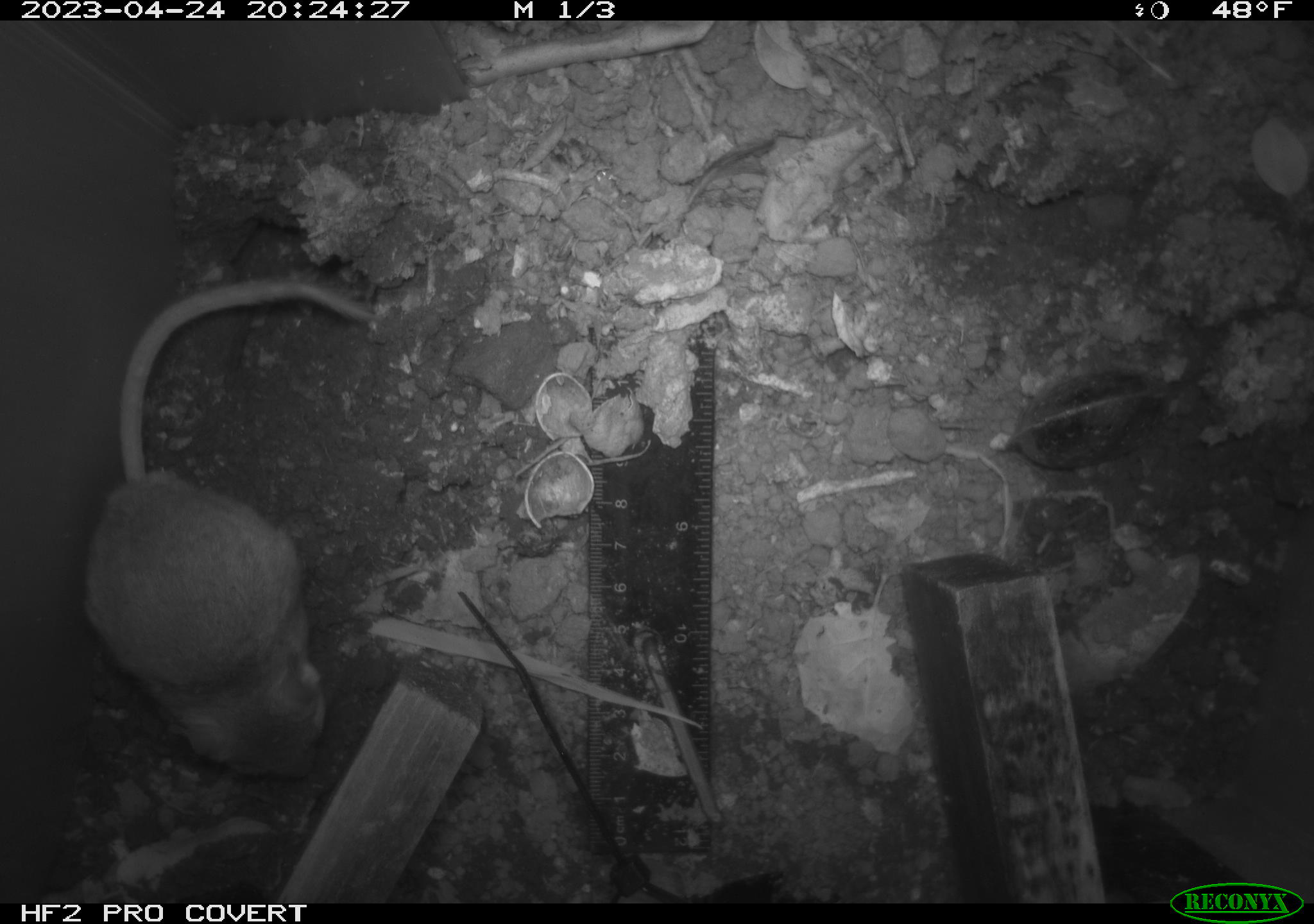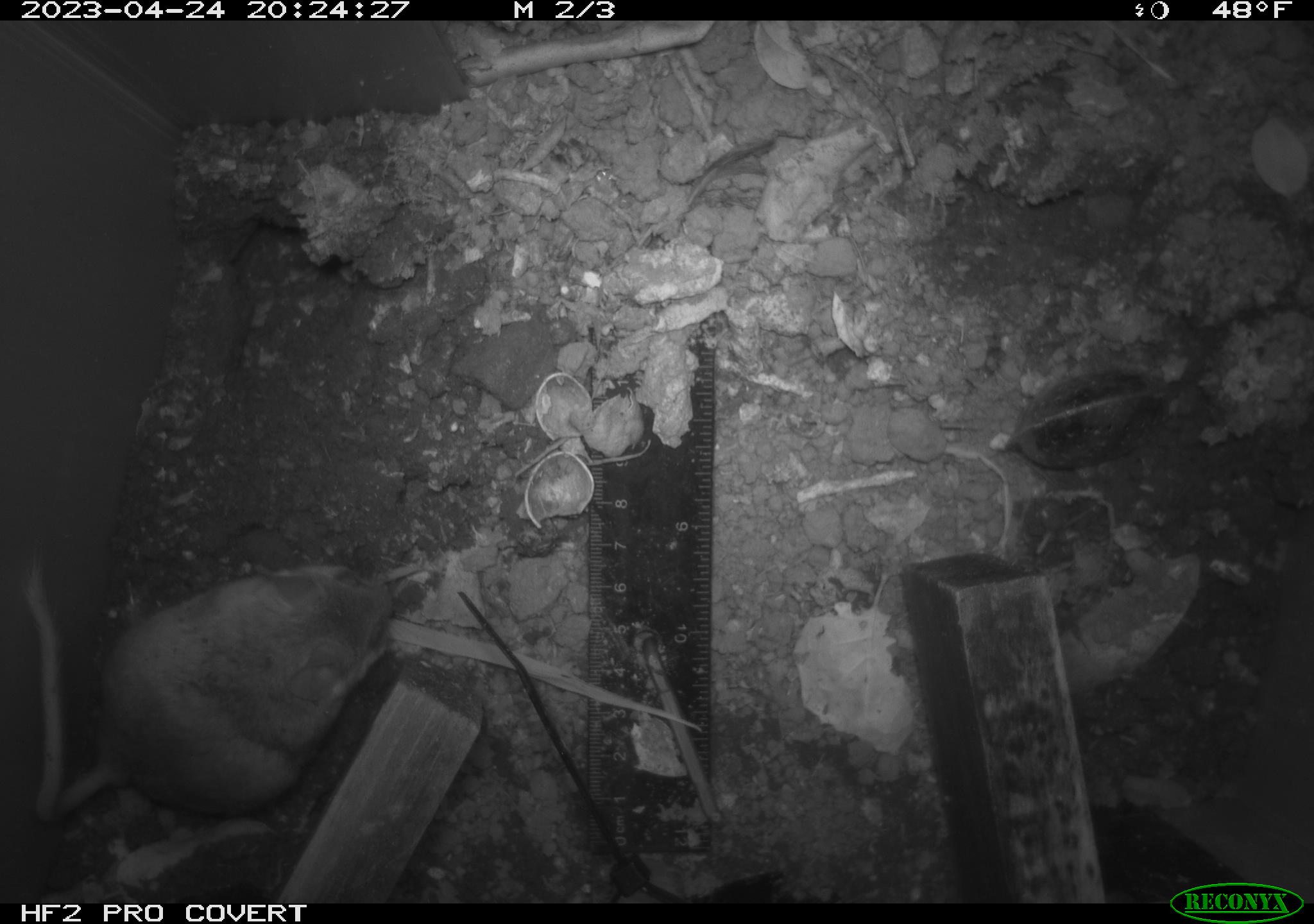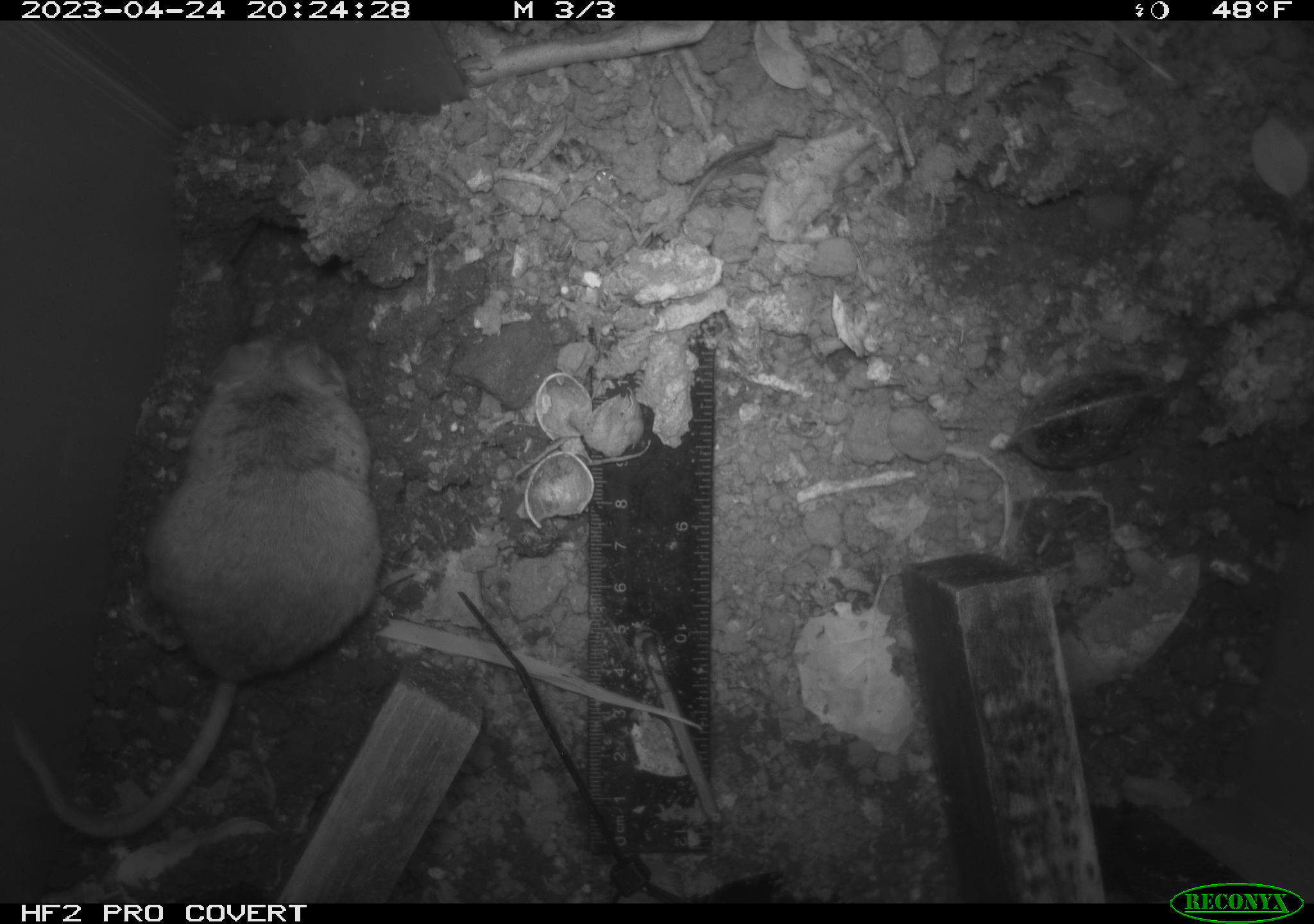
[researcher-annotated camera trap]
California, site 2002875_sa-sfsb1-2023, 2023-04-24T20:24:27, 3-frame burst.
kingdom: Animalia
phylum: Chordata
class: Mammalia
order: Rodentia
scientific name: Rodentia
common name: mouse species